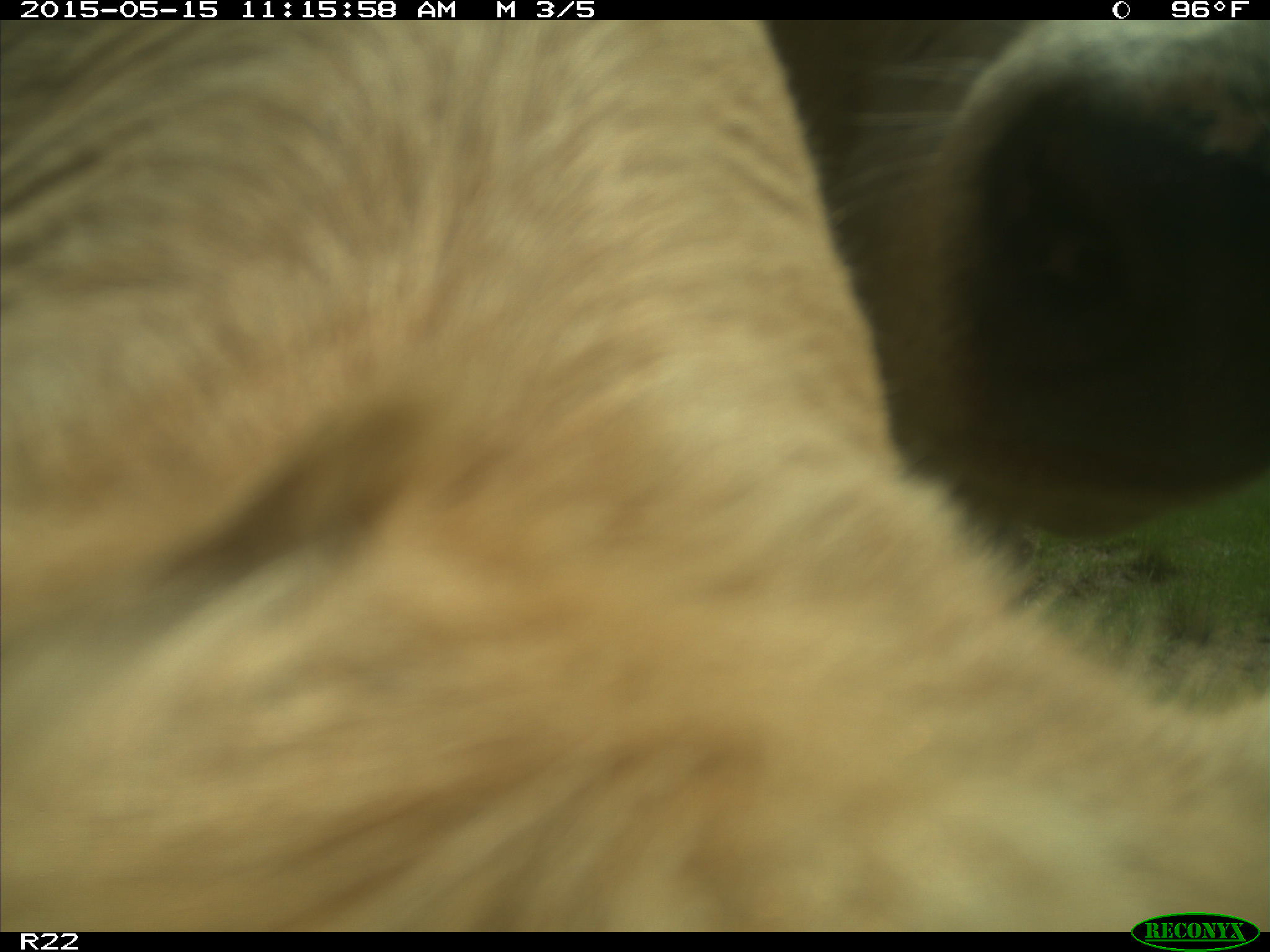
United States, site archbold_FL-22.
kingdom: Animalia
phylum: Chordata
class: Mammalia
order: Artiodactyla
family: Bovidae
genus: Bos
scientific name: Bos taurus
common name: domestic cow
Bos taurus (domestic cow).